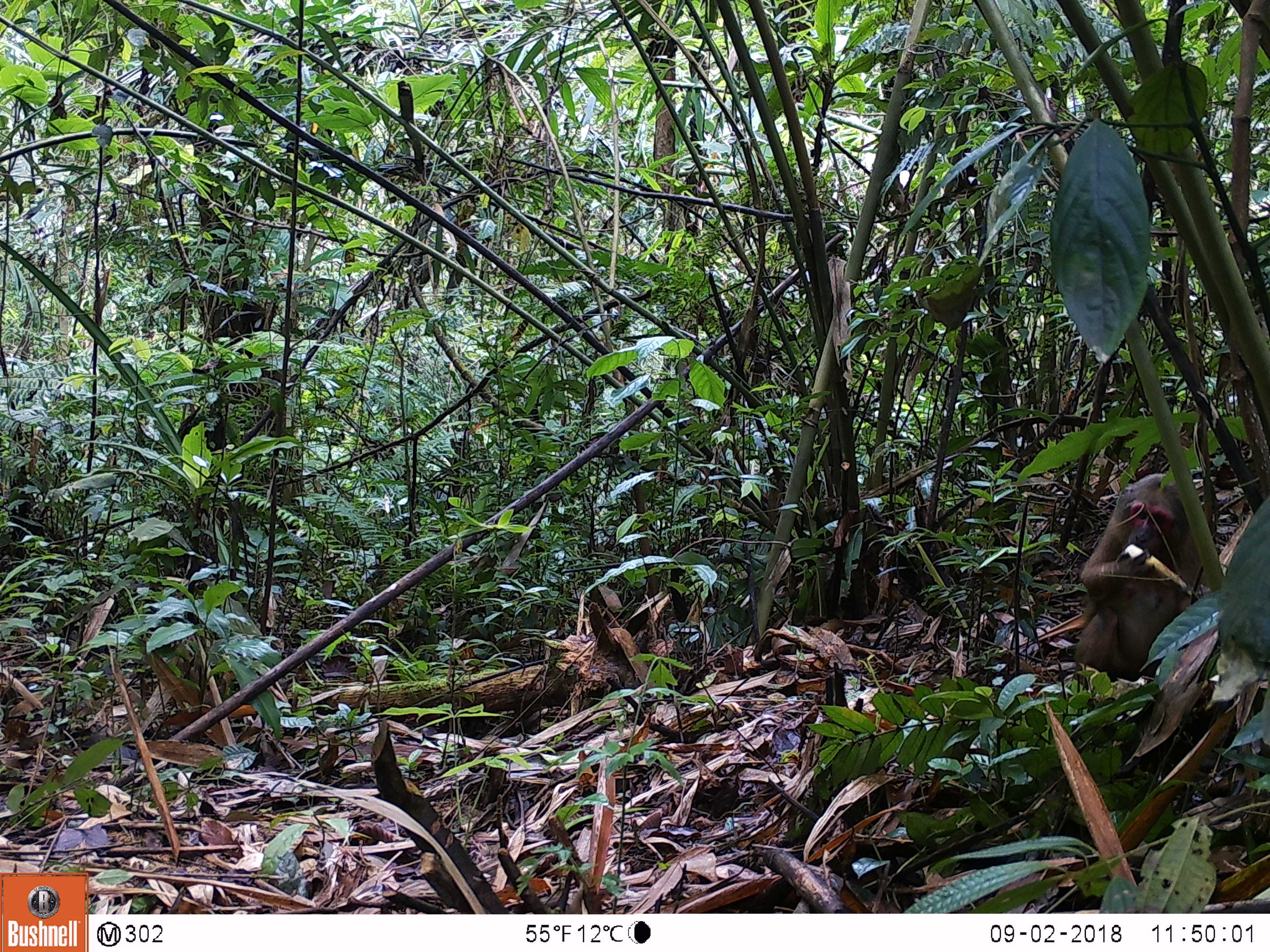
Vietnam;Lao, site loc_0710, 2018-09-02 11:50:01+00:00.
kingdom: Animalia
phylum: Chordata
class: Mammalia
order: Primates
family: Cercopithecidae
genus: Macaca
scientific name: Macaca arctoides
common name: stump-tailed macaque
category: stump tailed macaque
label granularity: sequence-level